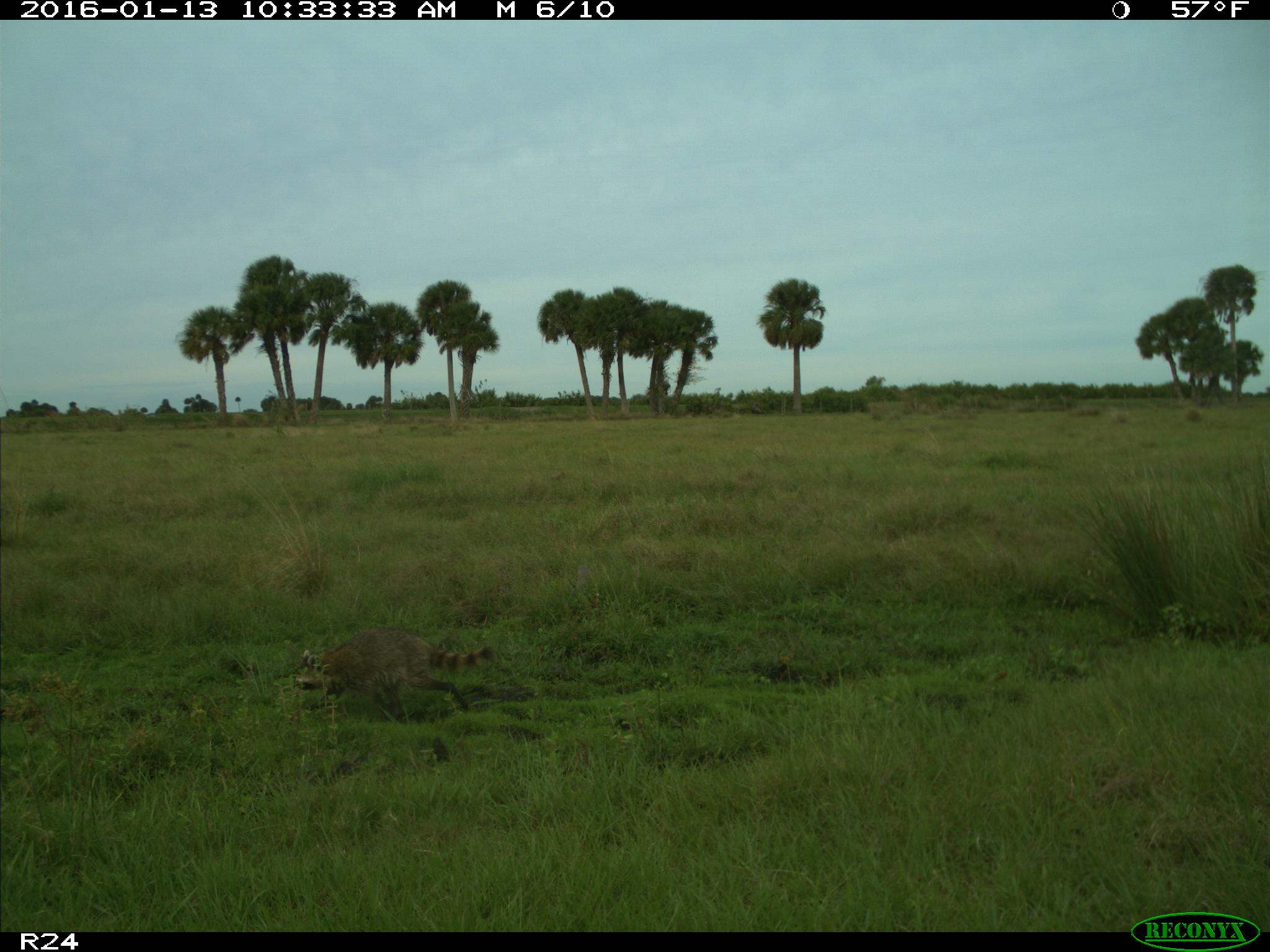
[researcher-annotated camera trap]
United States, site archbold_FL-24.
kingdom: Animalia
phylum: Chordata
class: Mammalia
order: Carnivora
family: Procyonidae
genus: Procyon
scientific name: Procyon lotor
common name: common raccoon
Procyon lotor (common raccoon).